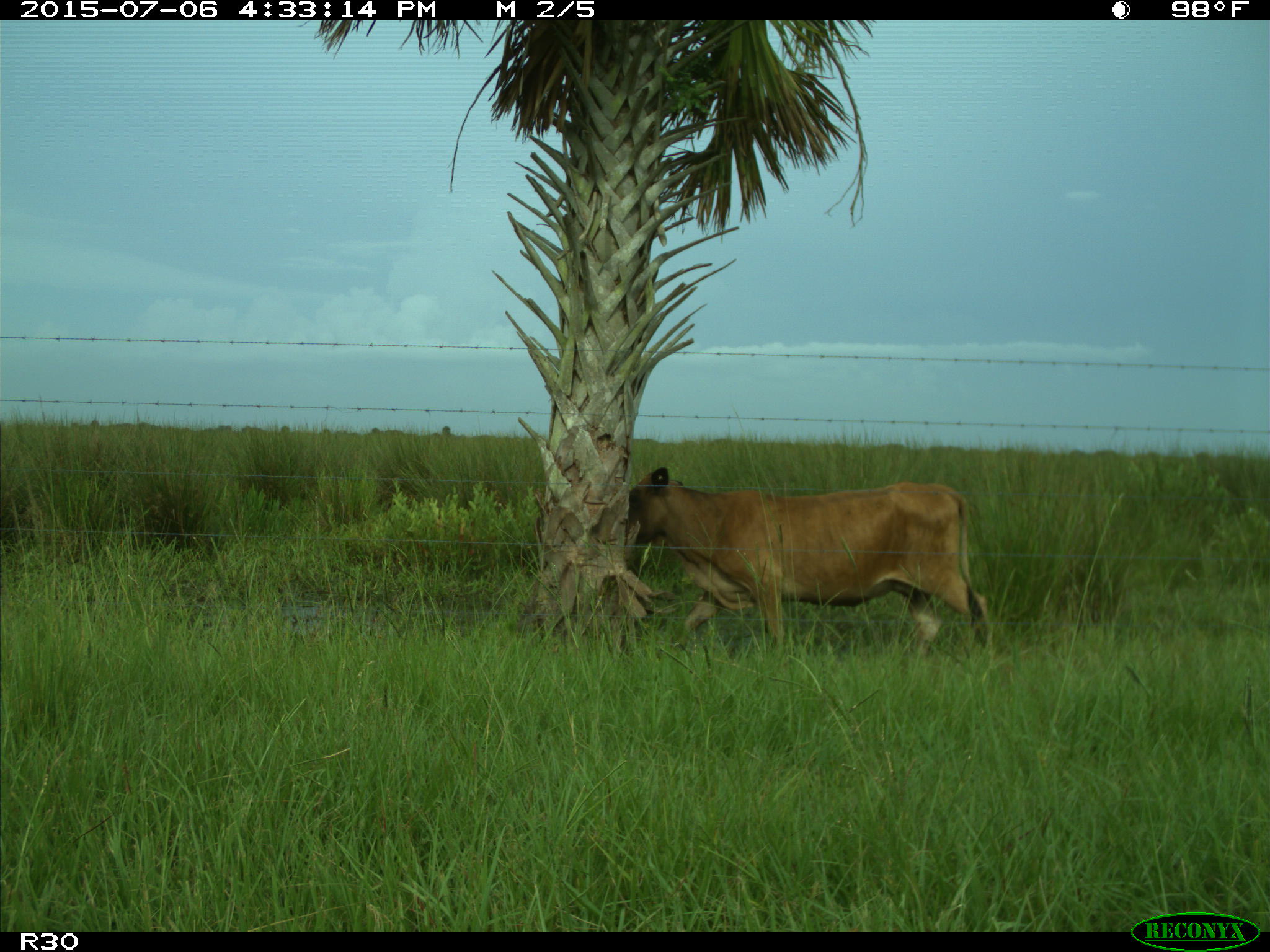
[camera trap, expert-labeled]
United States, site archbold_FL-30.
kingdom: Animalia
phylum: Chordata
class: Mammalia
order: Artiodactyla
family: Bovidae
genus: Bos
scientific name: Bos taurus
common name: domestic cow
Bos taurus (domestic cow).